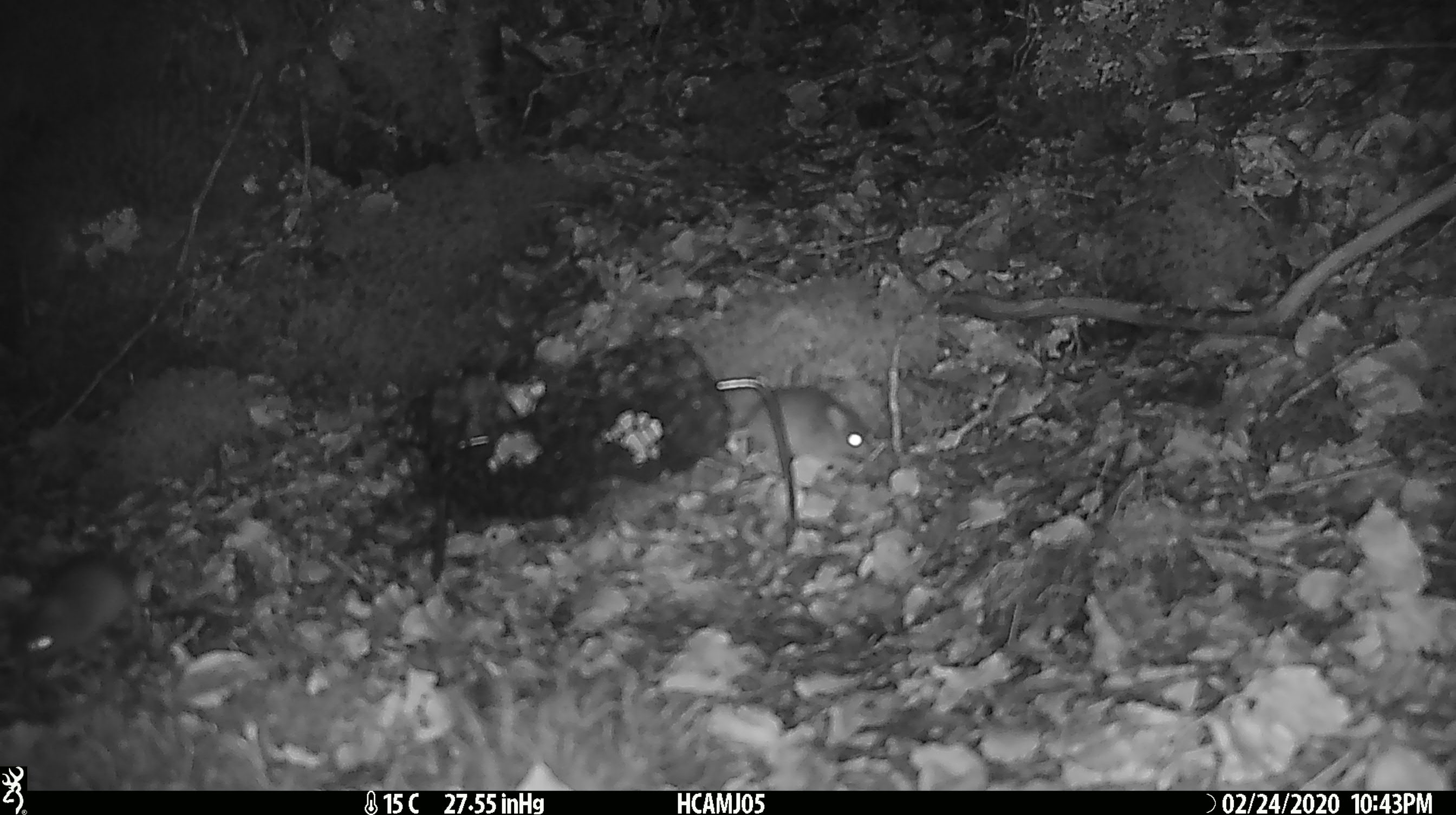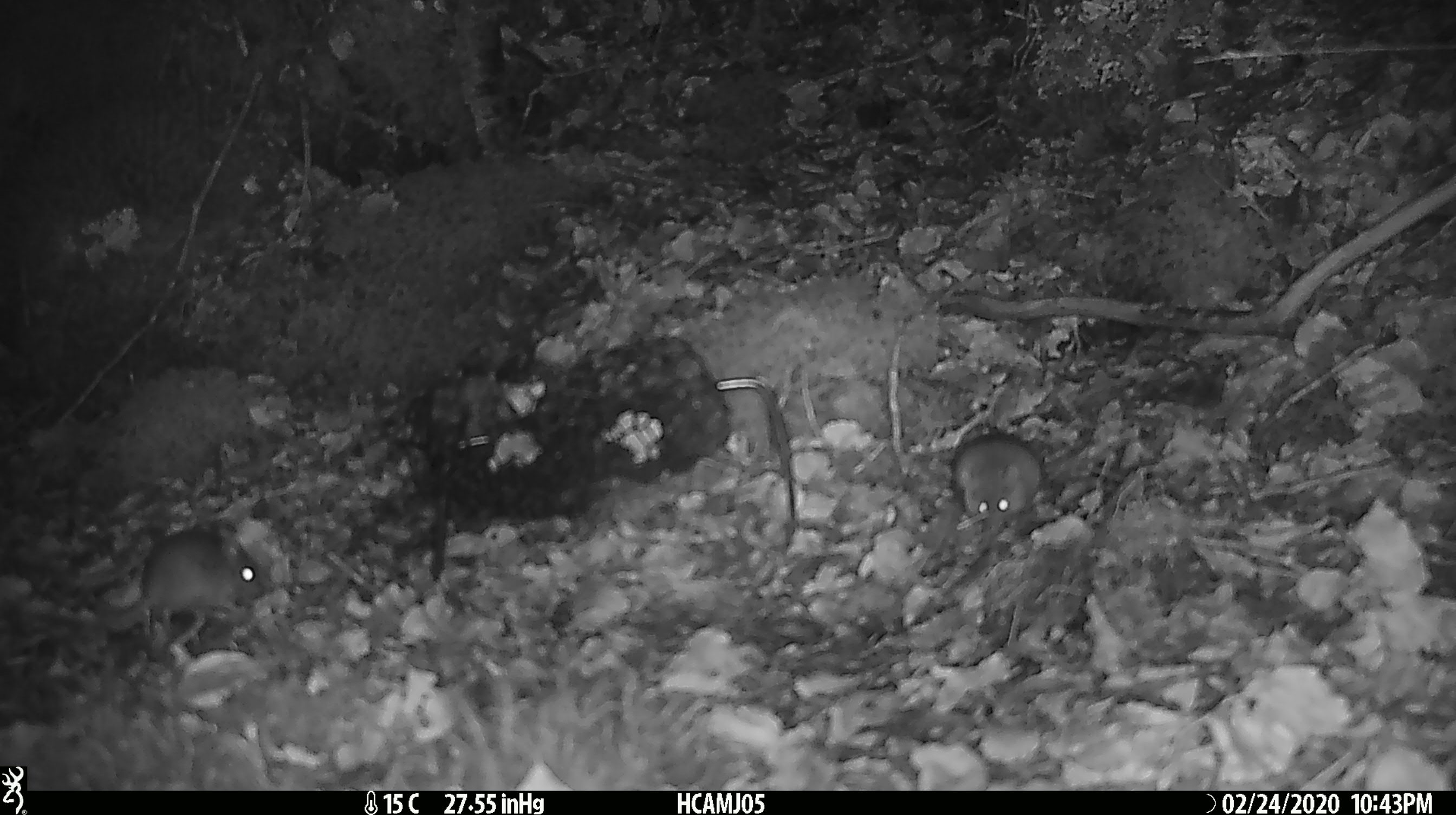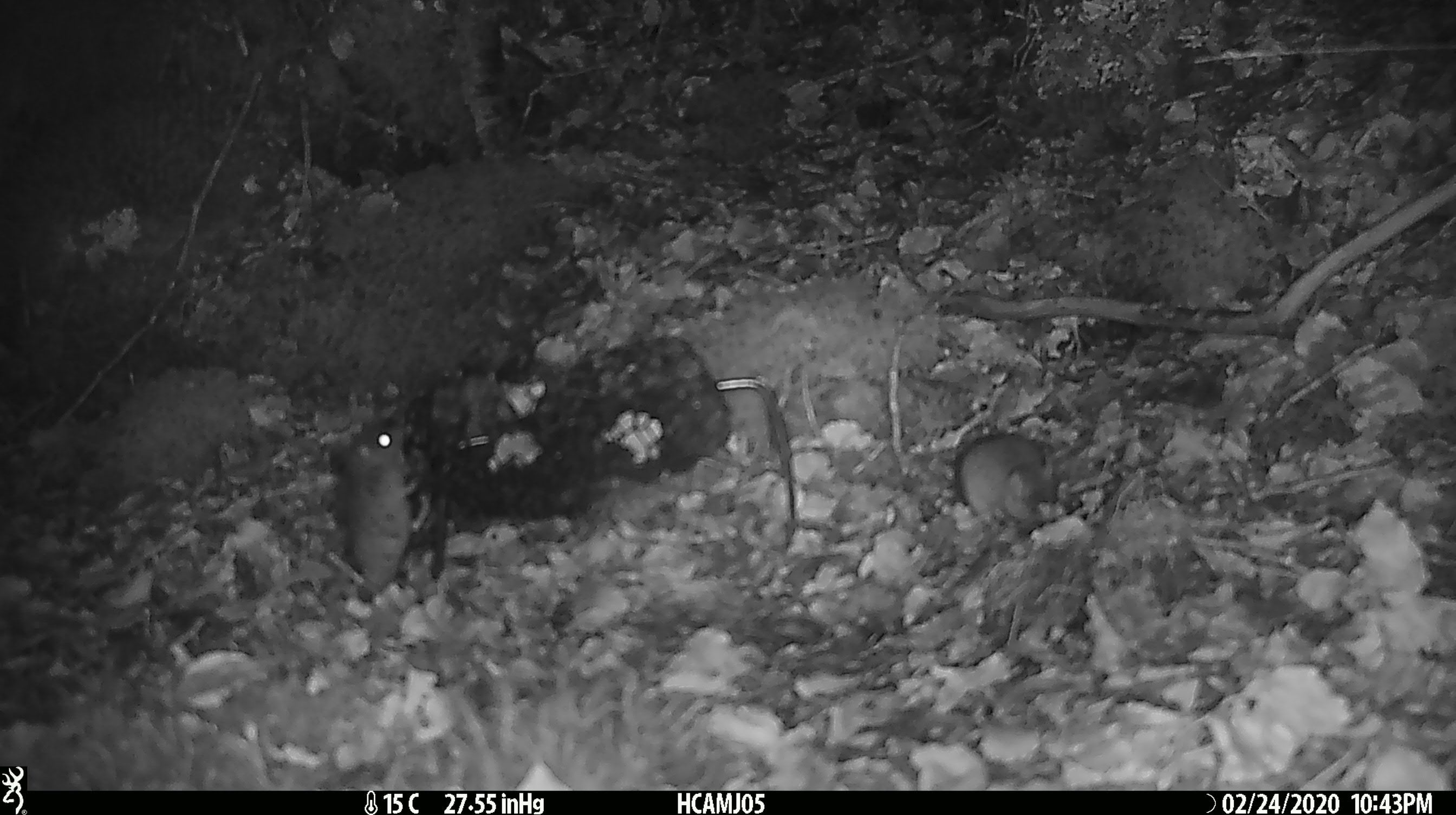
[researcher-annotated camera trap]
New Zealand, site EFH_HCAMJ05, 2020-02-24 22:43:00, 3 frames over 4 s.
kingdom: Animalia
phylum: Chordata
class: Mammalia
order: Rodentia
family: Muridae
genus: Mus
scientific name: Mus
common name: mouse